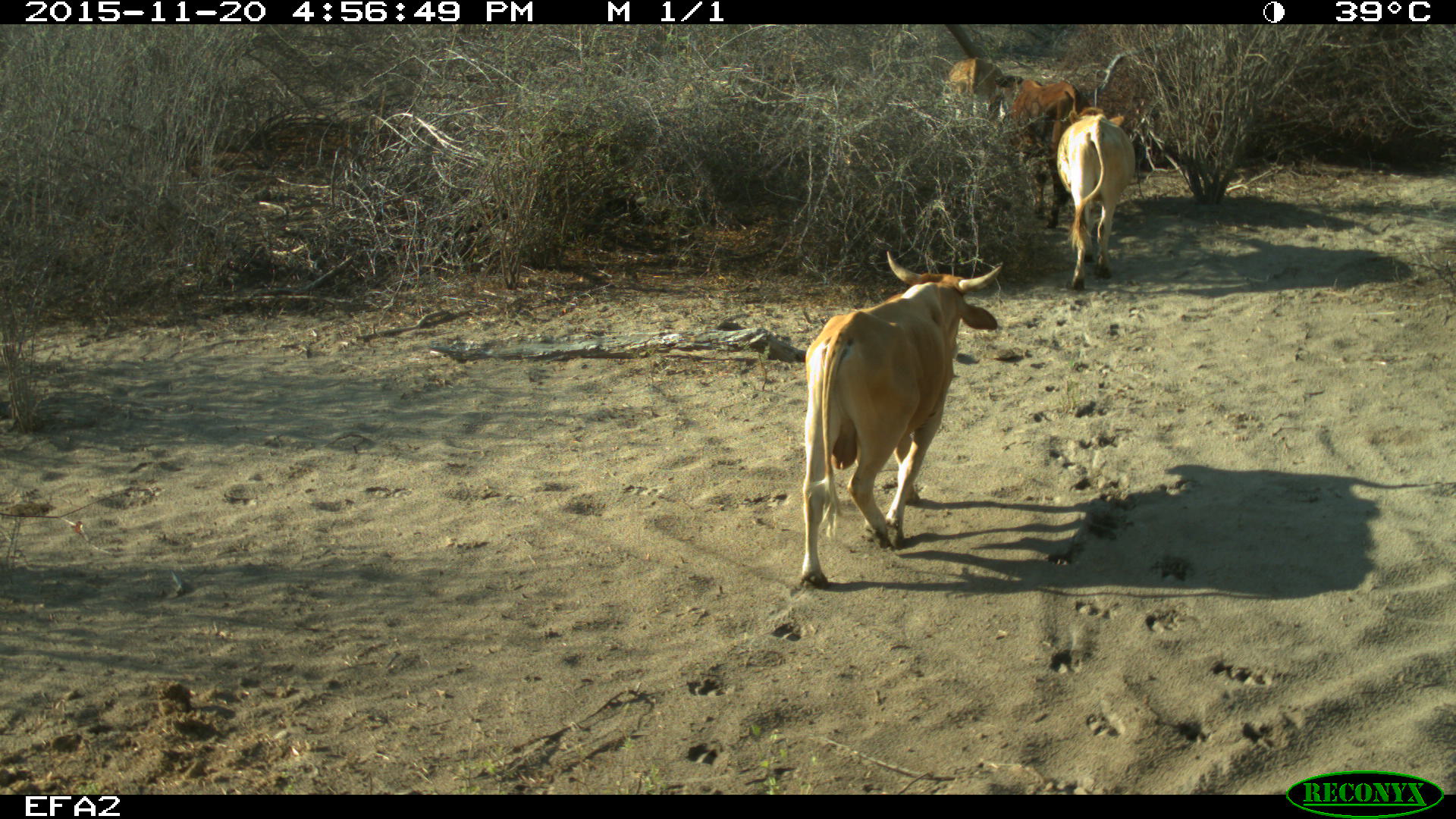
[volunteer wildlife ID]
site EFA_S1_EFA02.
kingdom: Animalia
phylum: Chordata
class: Mammalia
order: Artiodactyla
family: Bovidae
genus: Bos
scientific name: Bos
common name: cattle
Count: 4.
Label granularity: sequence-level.